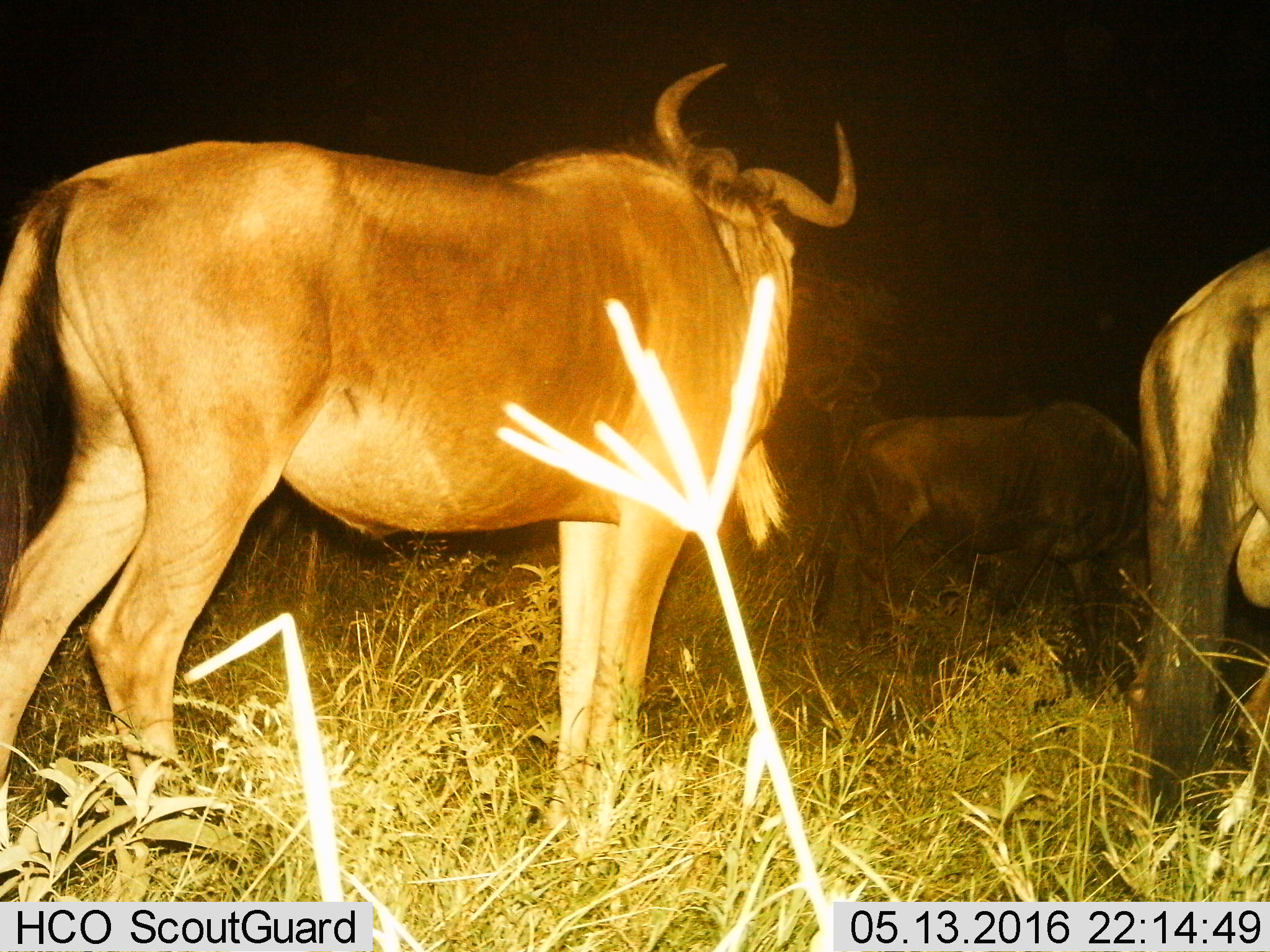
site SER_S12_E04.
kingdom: Animalia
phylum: Chordata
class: Mammalia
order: Artiodactyla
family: Bovidae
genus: Connochaetes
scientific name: Connochaetes taurinus taurinus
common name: blue wildebeest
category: wildebeestblue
Wildebeestblue (blue wildebeest) (Connochaetes taurinus taurinus), count 3. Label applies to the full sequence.